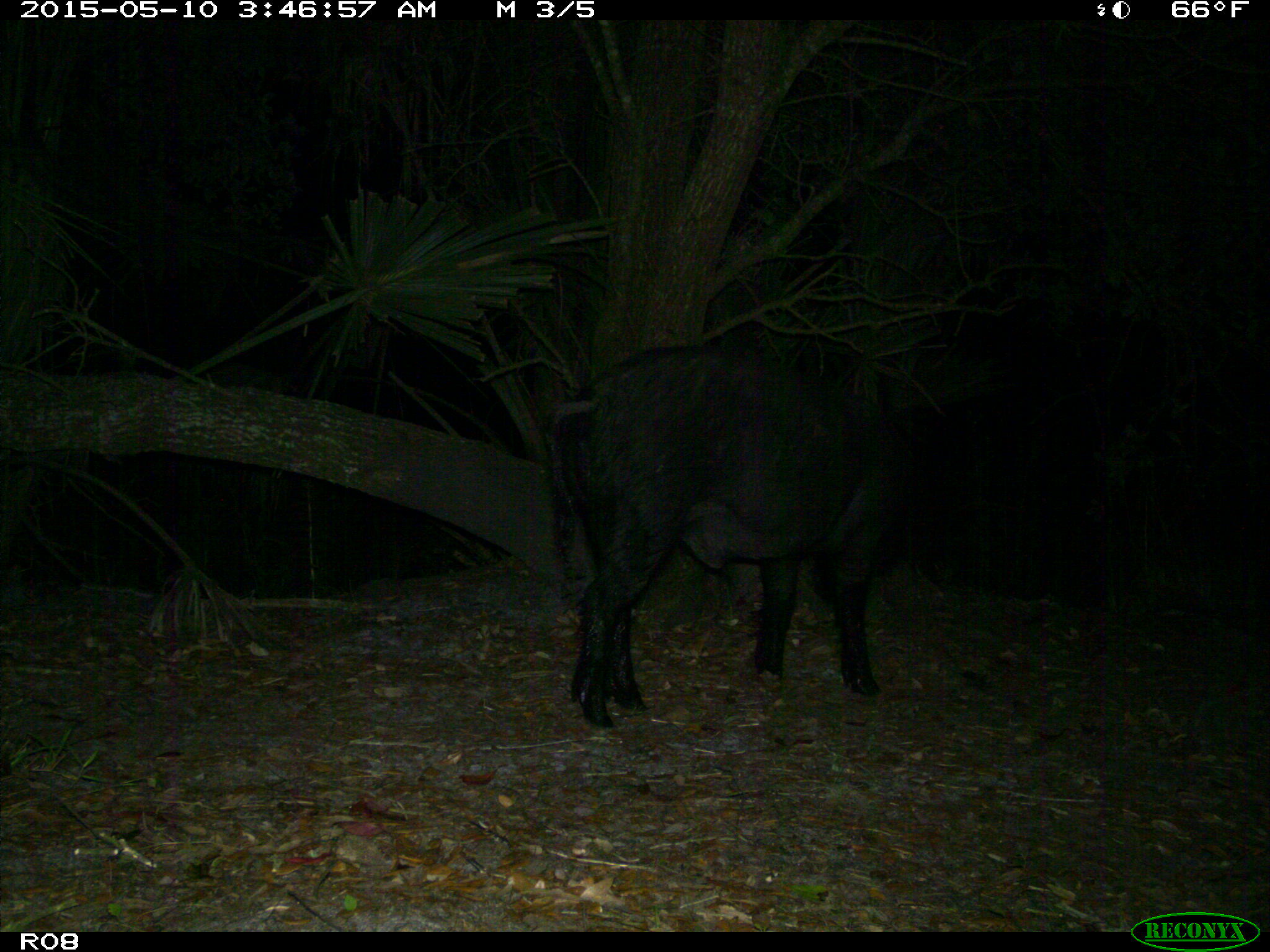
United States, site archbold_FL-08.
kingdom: Animalia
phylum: Chordata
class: Mammalia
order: Artiodactyla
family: Suidae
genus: Sus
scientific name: Sus scrofa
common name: wild boar